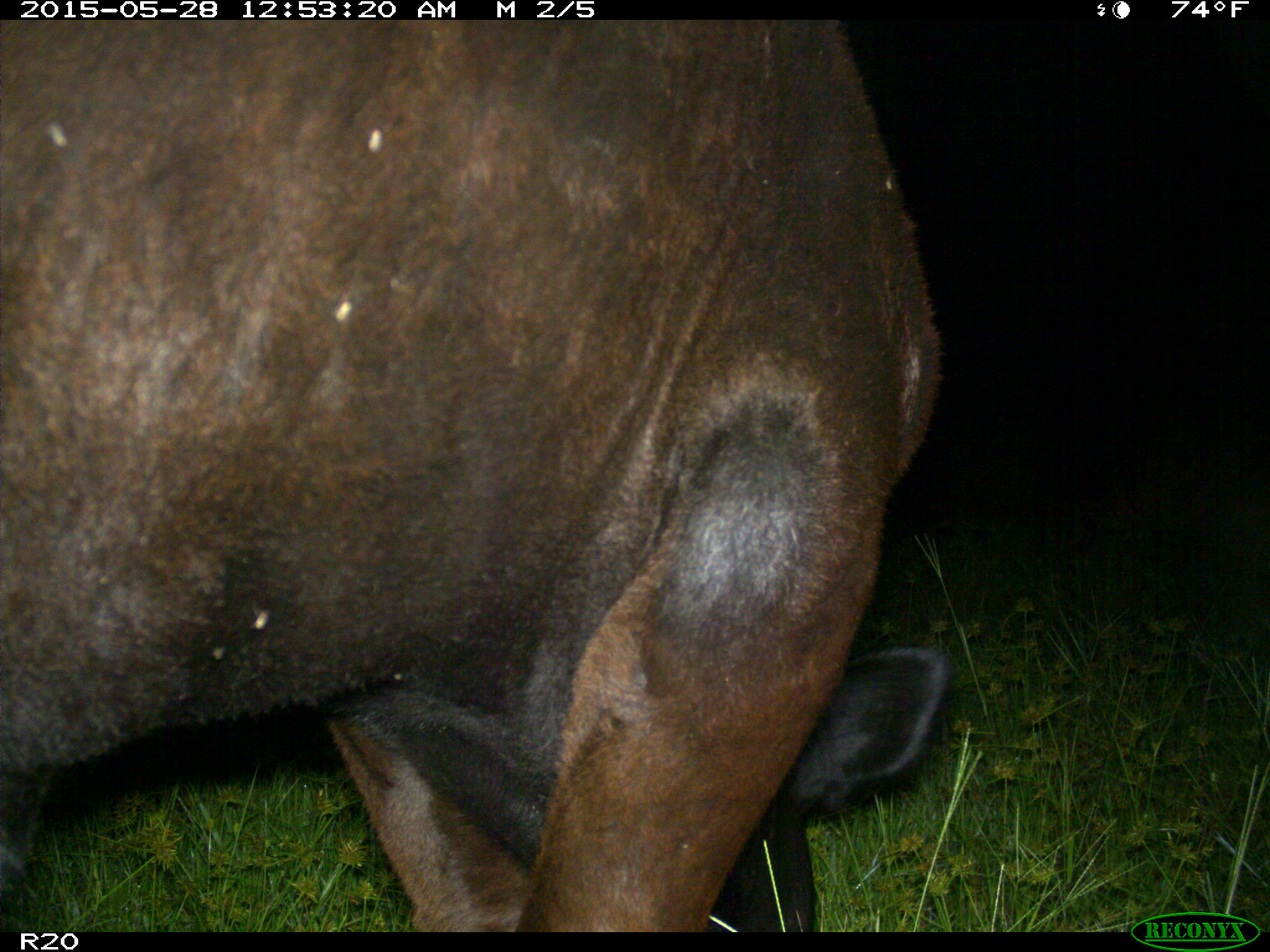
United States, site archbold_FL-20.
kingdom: Animalia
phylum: Chordata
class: Mammalia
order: Artiodactyla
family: Bovidae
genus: Bos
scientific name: Bos taurus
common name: domestic cow